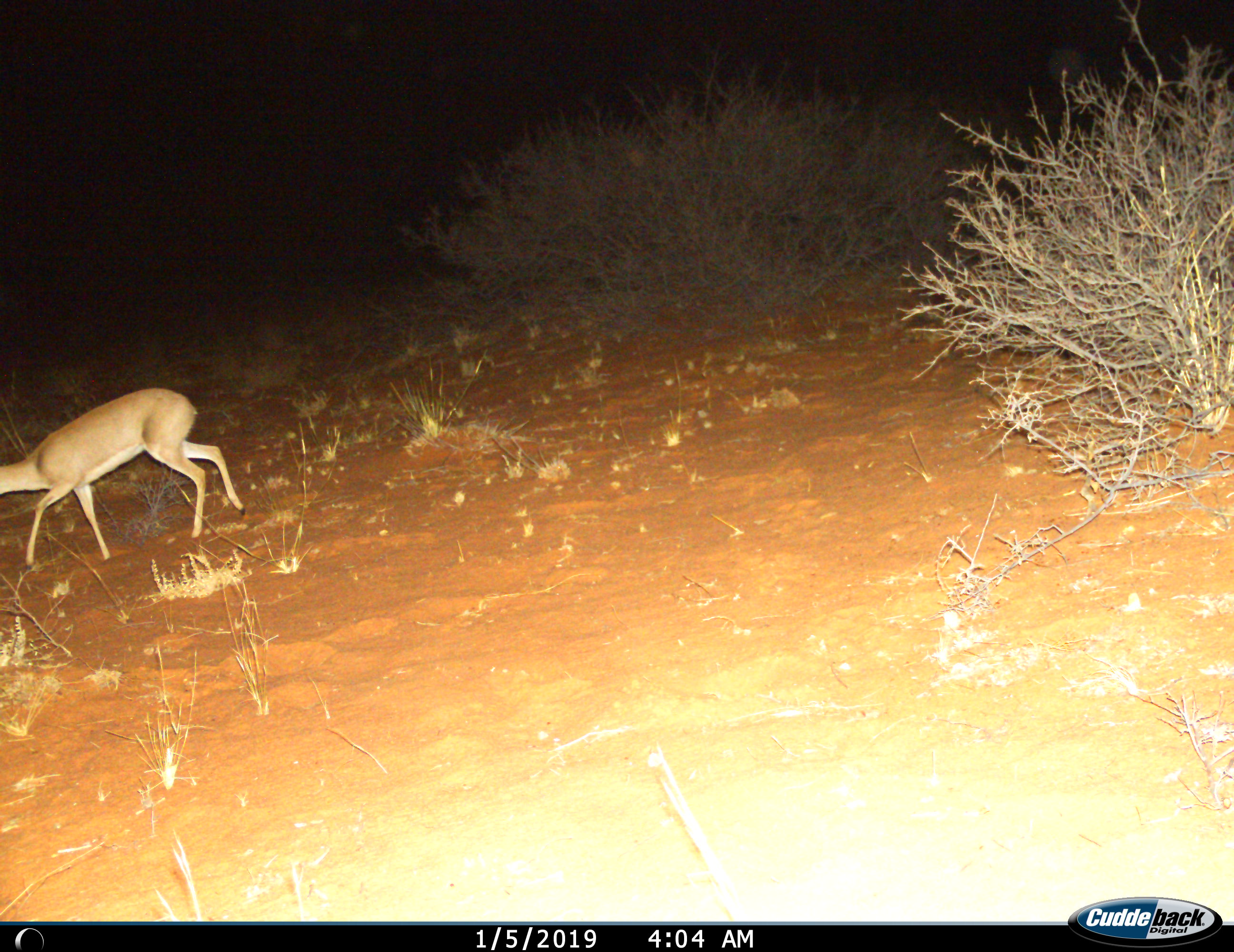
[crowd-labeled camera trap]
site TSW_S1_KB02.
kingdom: Animalia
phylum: Chordata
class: Mammalia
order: Artiodactyla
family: Bovidae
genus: Raphicerus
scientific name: Raphicerus campestris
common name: steenbok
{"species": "steenbok (Raphicerus campestris)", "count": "1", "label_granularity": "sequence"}